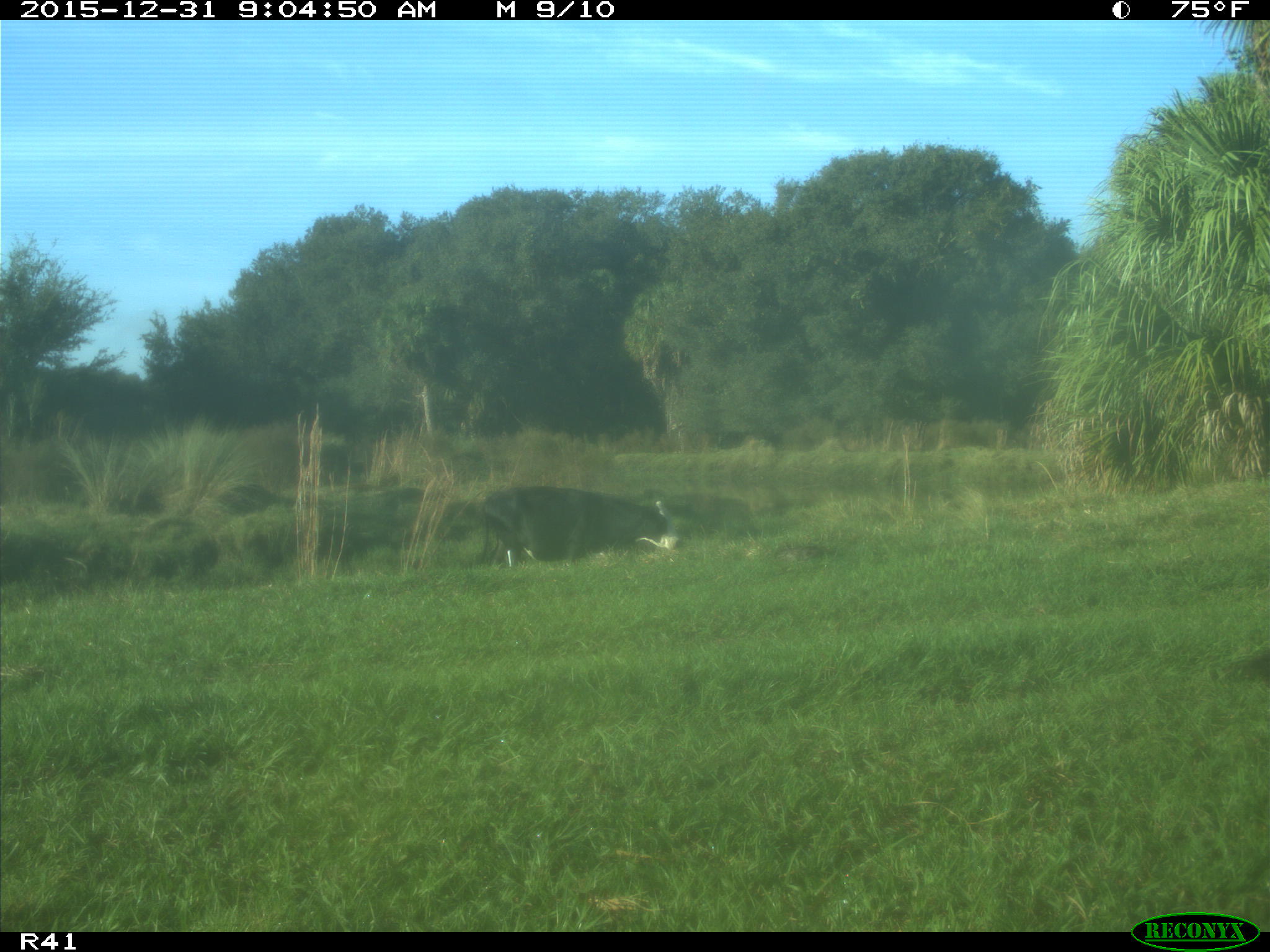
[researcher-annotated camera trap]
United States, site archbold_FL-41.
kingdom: Animalia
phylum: Chordata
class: Mammalia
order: Artiodactyla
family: Bovidae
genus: Bos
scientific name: Bos taurus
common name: domestic cow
Bos taurus (domestic cow).